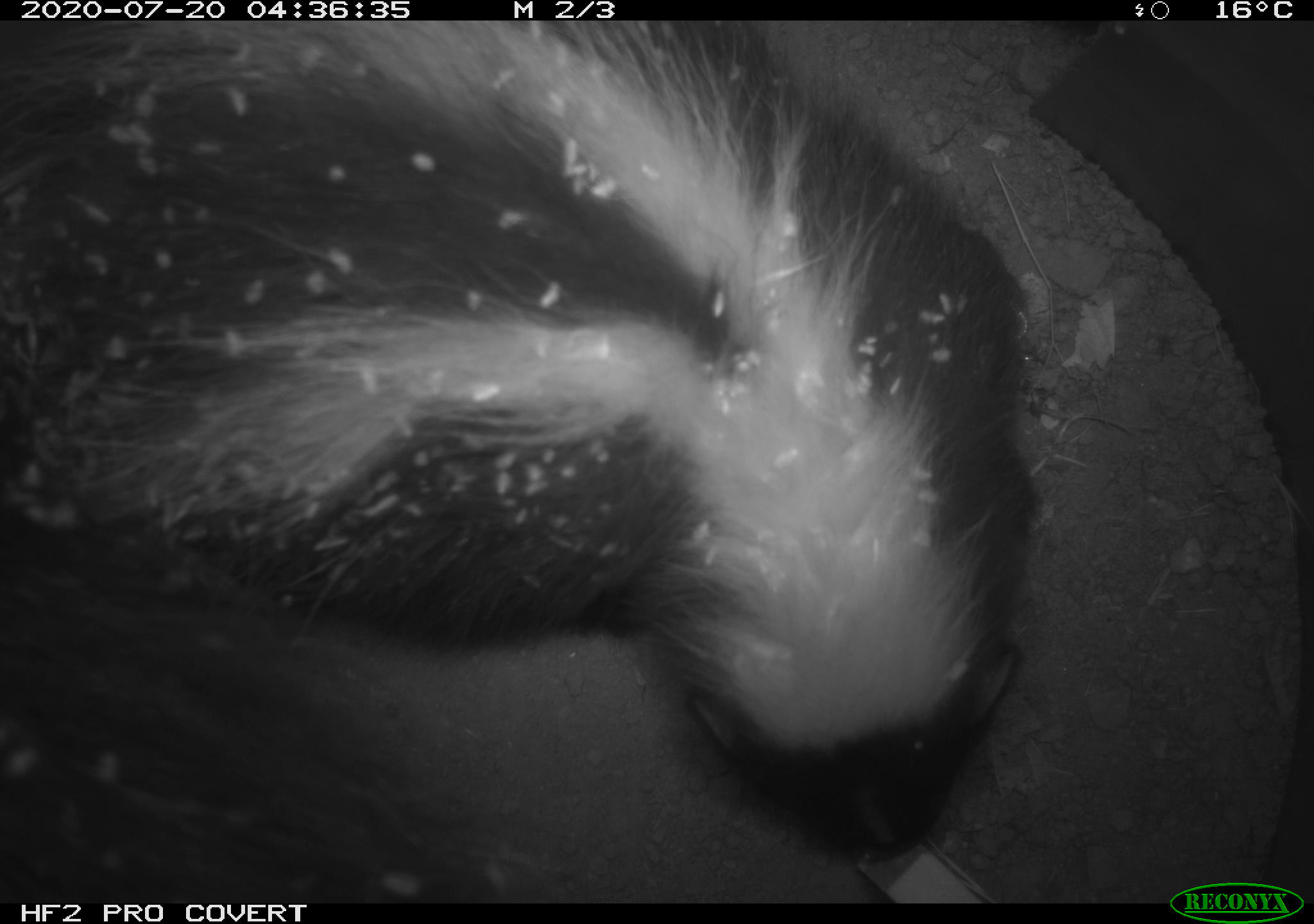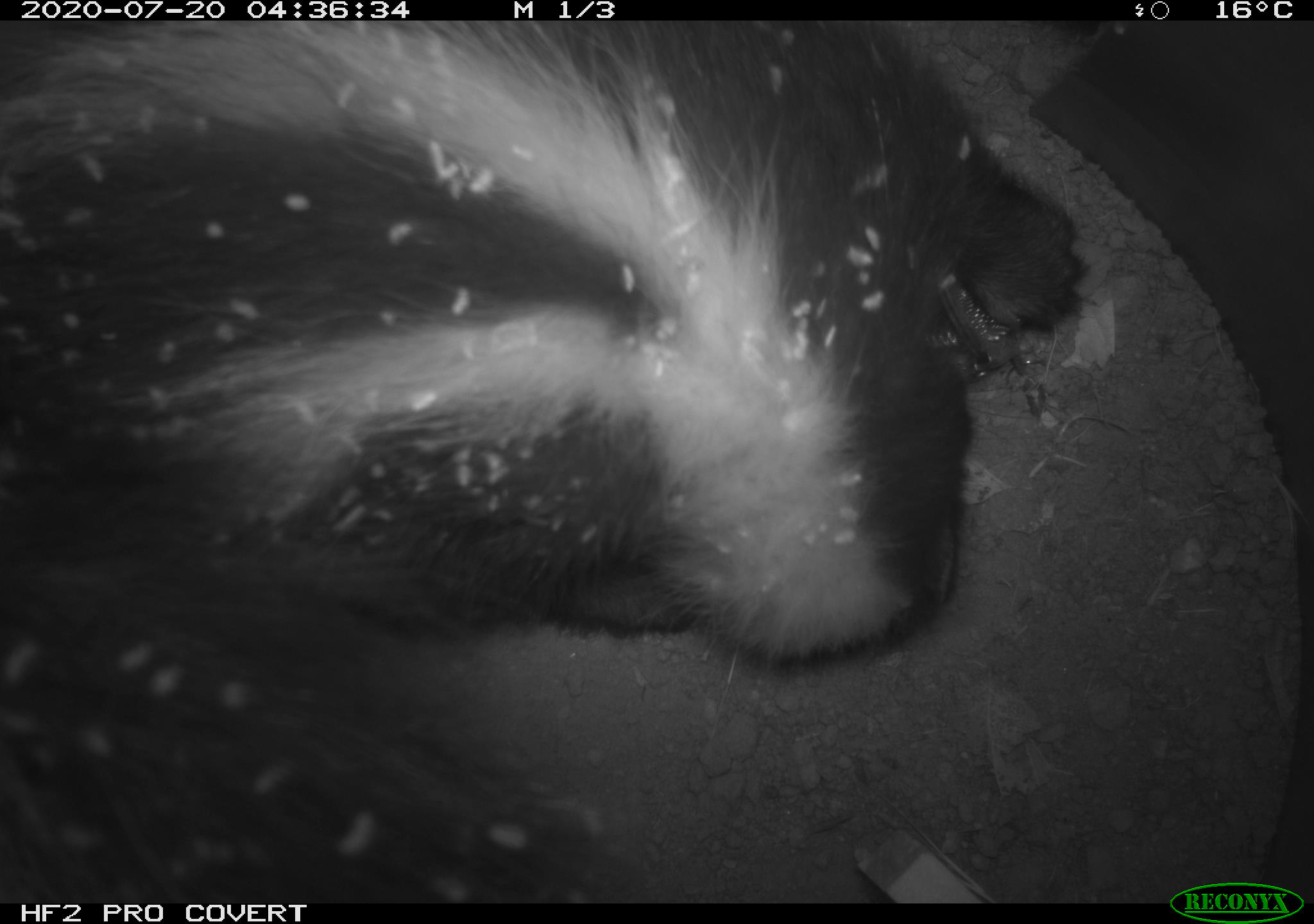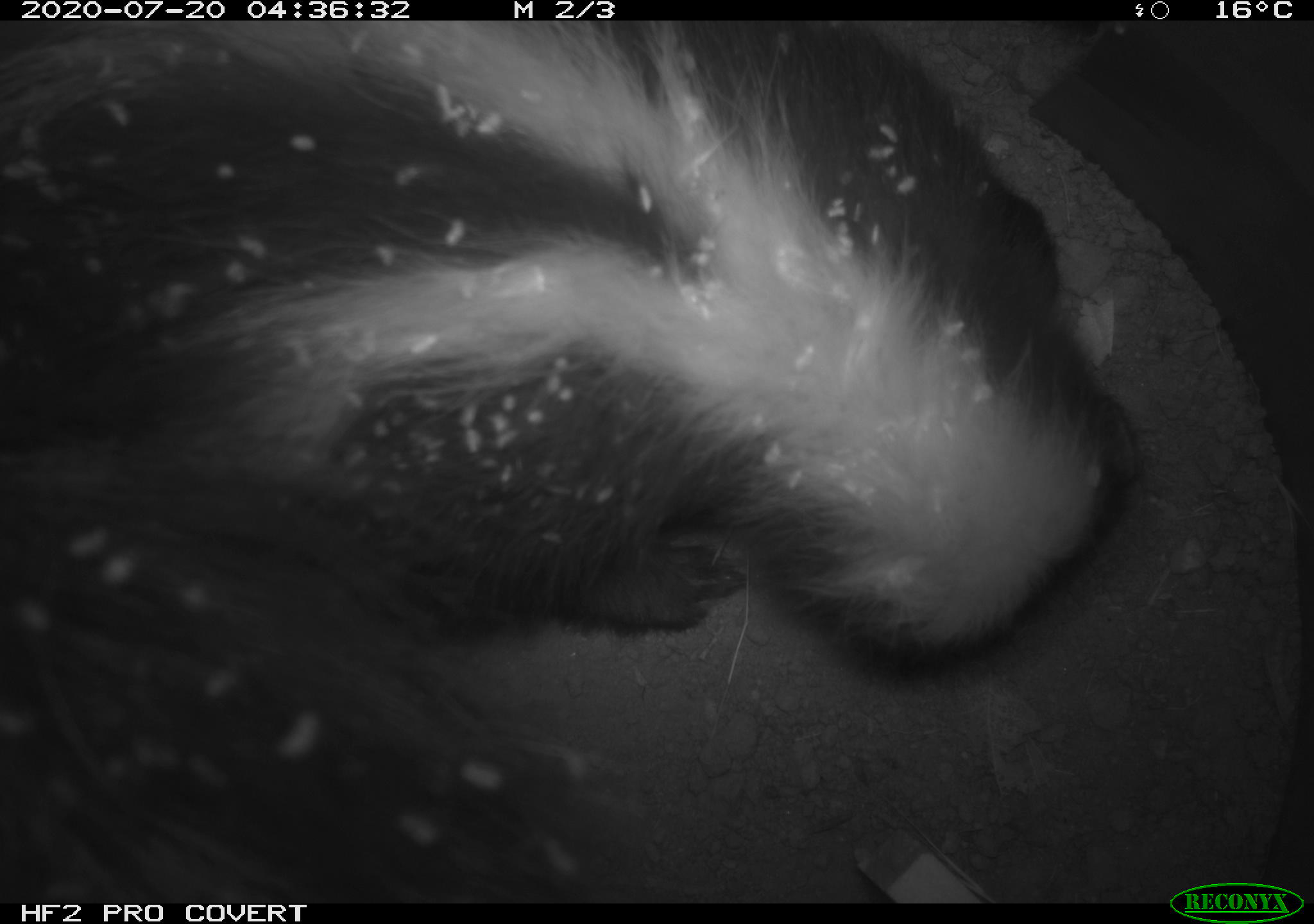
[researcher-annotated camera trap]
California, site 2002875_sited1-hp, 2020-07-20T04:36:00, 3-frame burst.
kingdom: Animalia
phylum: Chordata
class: Mammalia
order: Carnivora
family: Mephitidae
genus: Mephitis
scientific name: Mephitis mephitis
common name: striped skunk